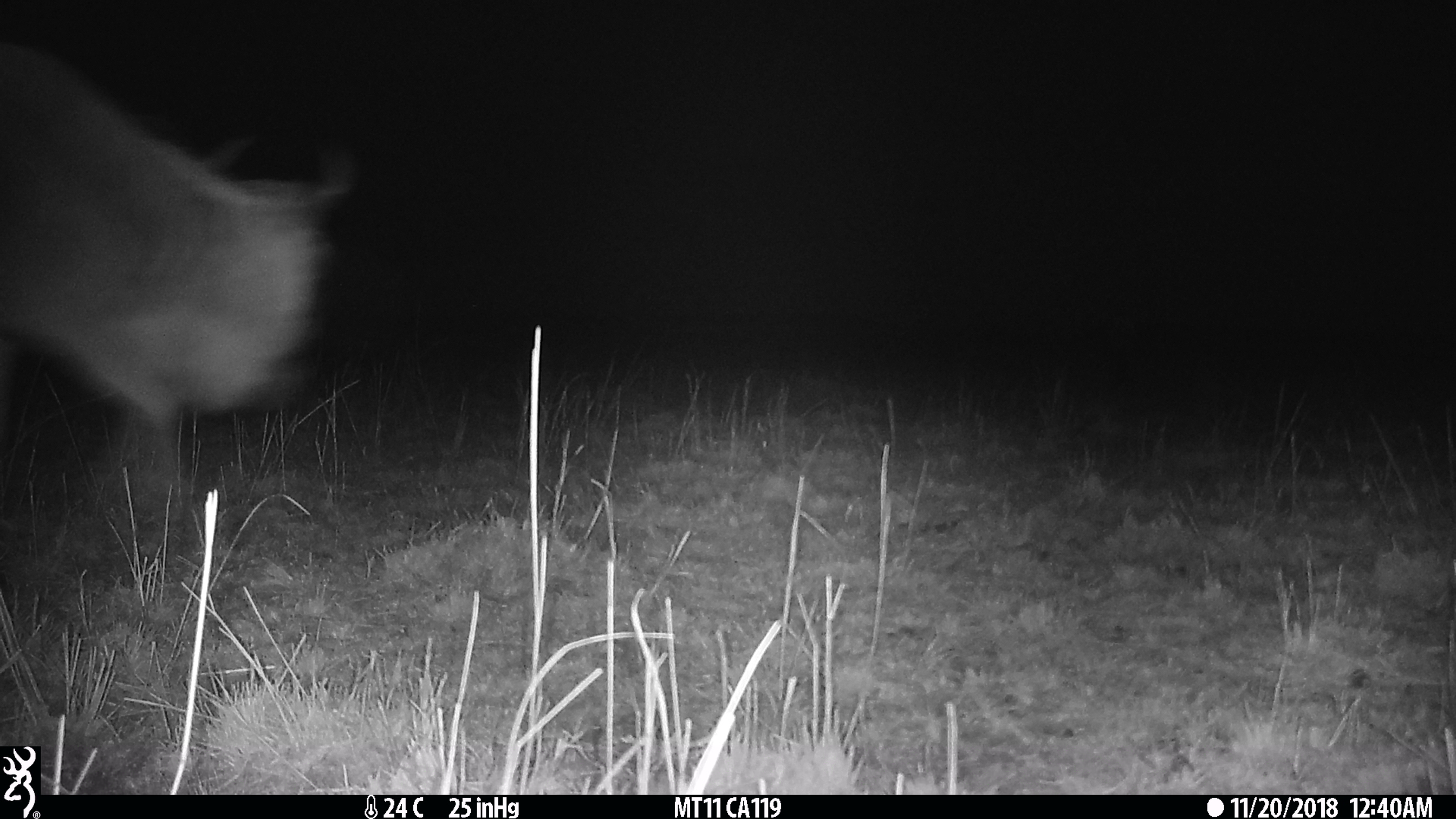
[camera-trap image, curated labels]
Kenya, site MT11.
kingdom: Animalia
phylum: Chordata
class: Mammalia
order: Artiodactyla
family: Bovidae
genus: Connochaetes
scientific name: Connochaetes taurinus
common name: blue wildebeest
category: wildebeest